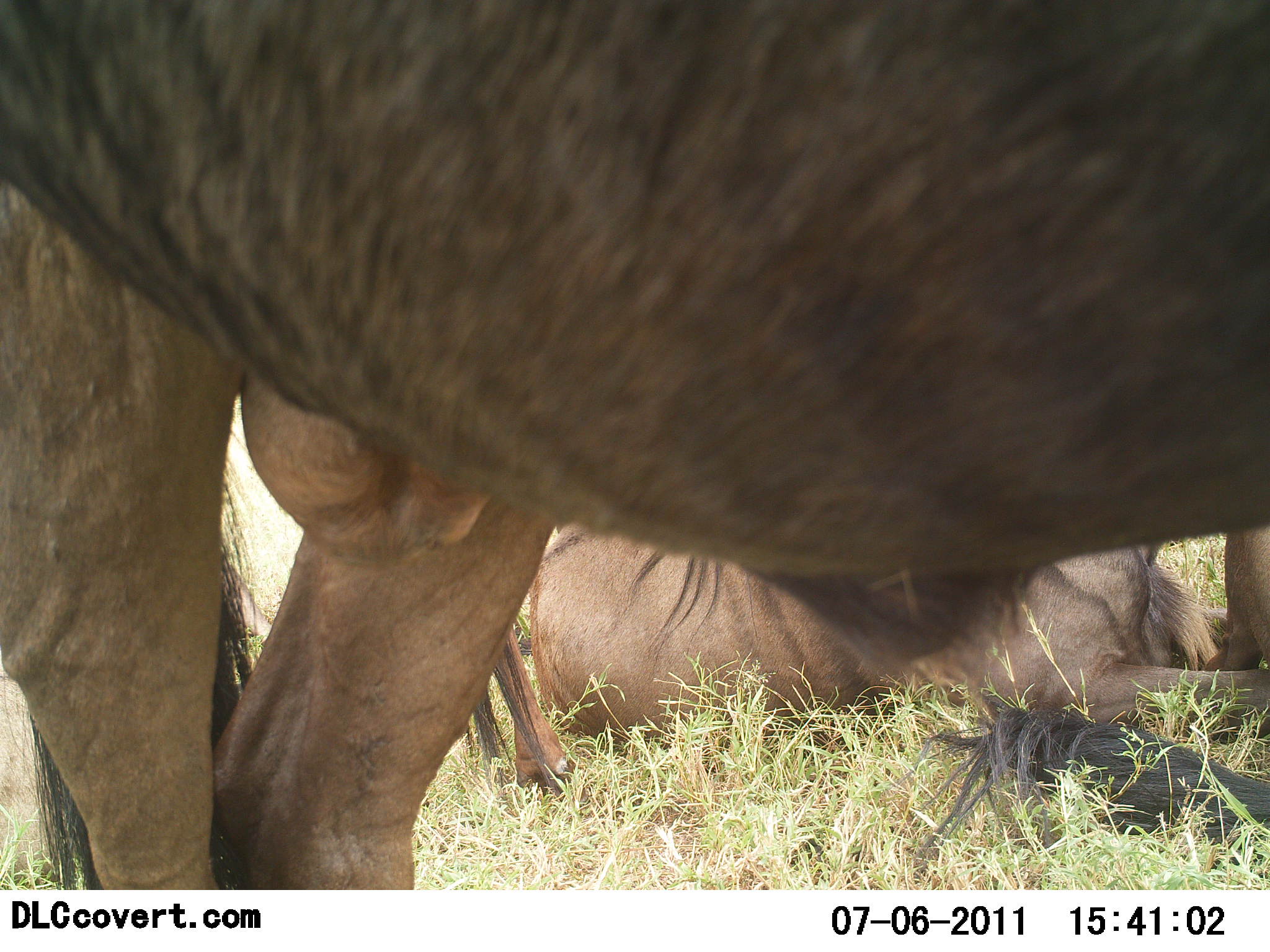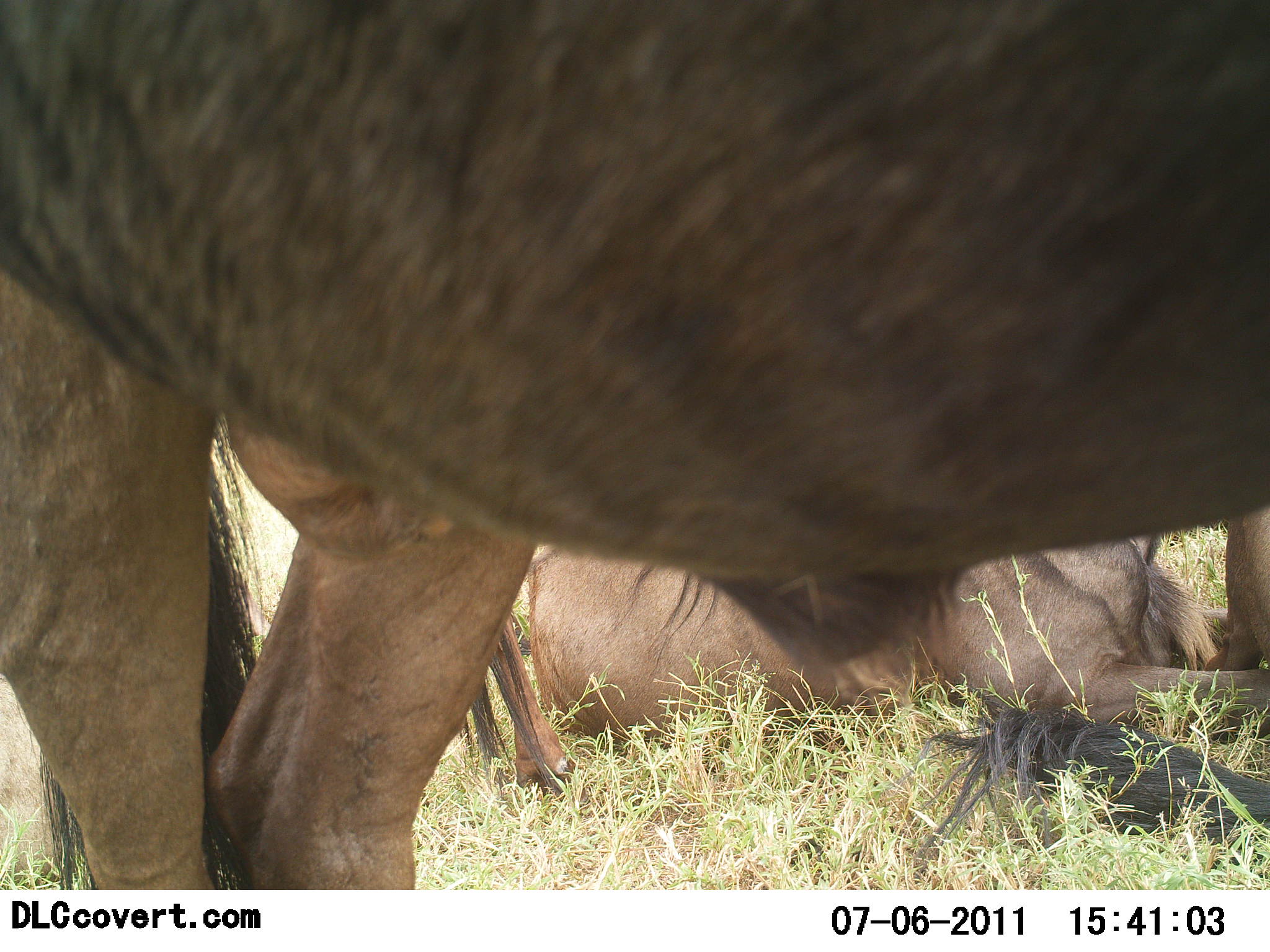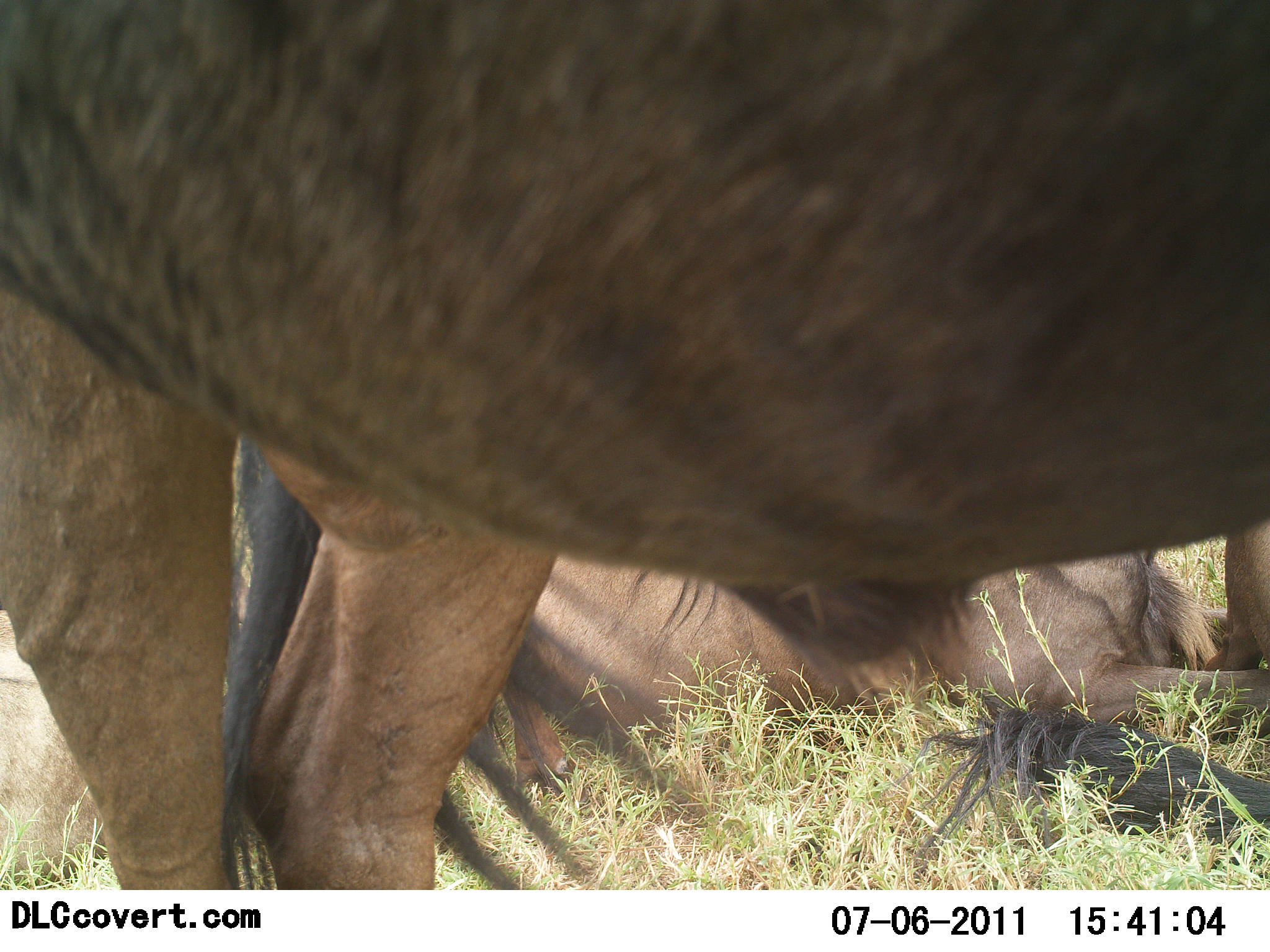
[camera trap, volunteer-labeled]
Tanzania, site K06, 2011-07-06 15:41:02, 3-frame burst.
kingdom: Animalia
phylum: Chordata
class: Mammalia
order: Artiodactyla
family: Bovidae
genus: Connochaetes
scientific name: Connochaetes taurinus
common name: blue wildebeest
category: wildebeest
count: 2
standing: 80%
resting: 100%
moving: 0%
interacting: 0%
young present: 0%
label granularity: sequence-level